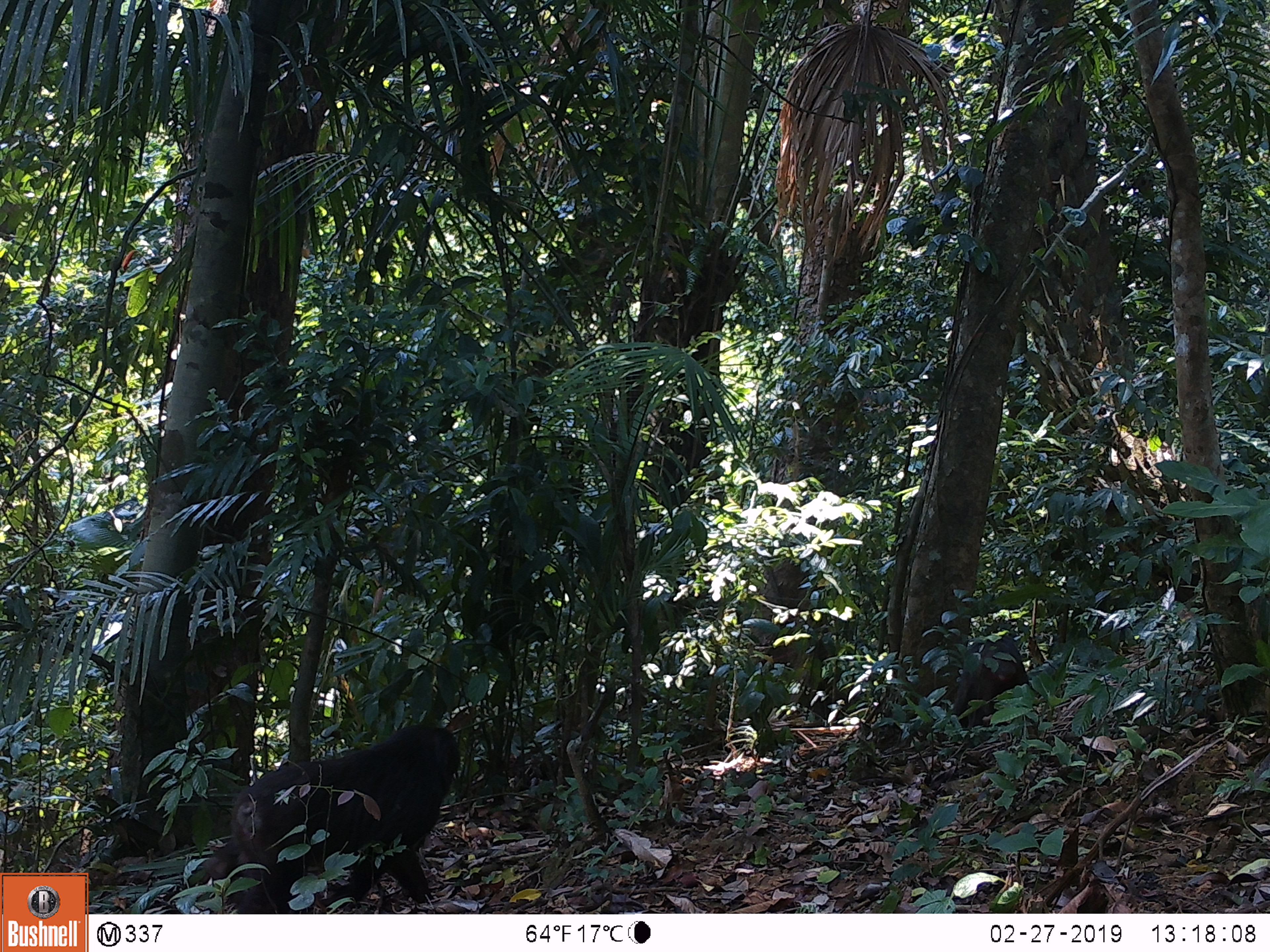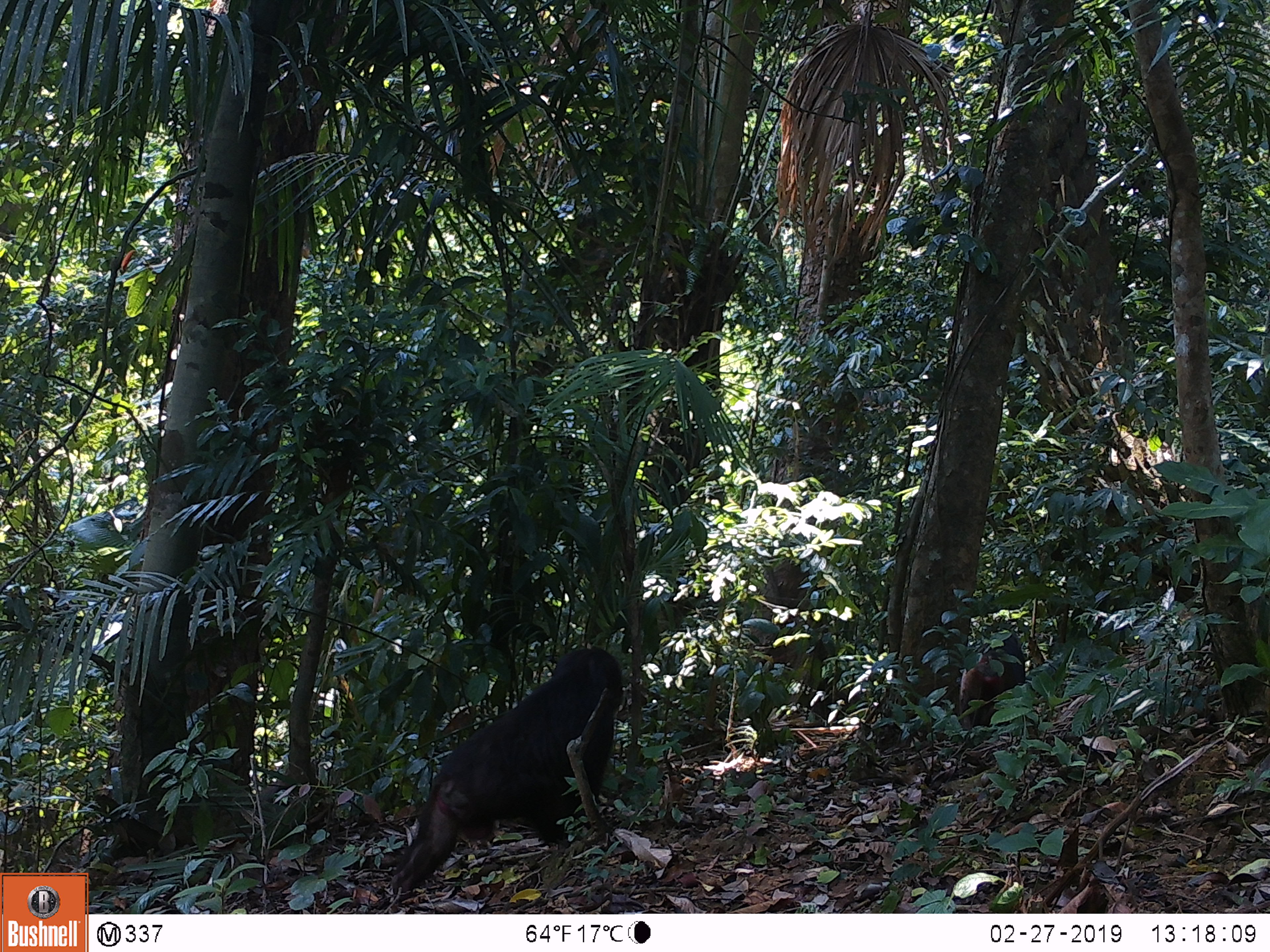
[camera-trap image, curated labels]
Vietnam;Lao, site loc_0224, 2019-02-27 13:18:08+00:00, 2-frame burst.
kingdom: Animalia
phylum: Chordata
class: Mammalia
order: Primates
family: Cercopithecidae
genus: Macaca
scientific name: Macaca arctoides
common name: stump-tailed macaque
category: stump tailed macaque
Stump tailed macaque (stump-tailed macaque) (Macaca arctoides). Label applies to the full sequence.